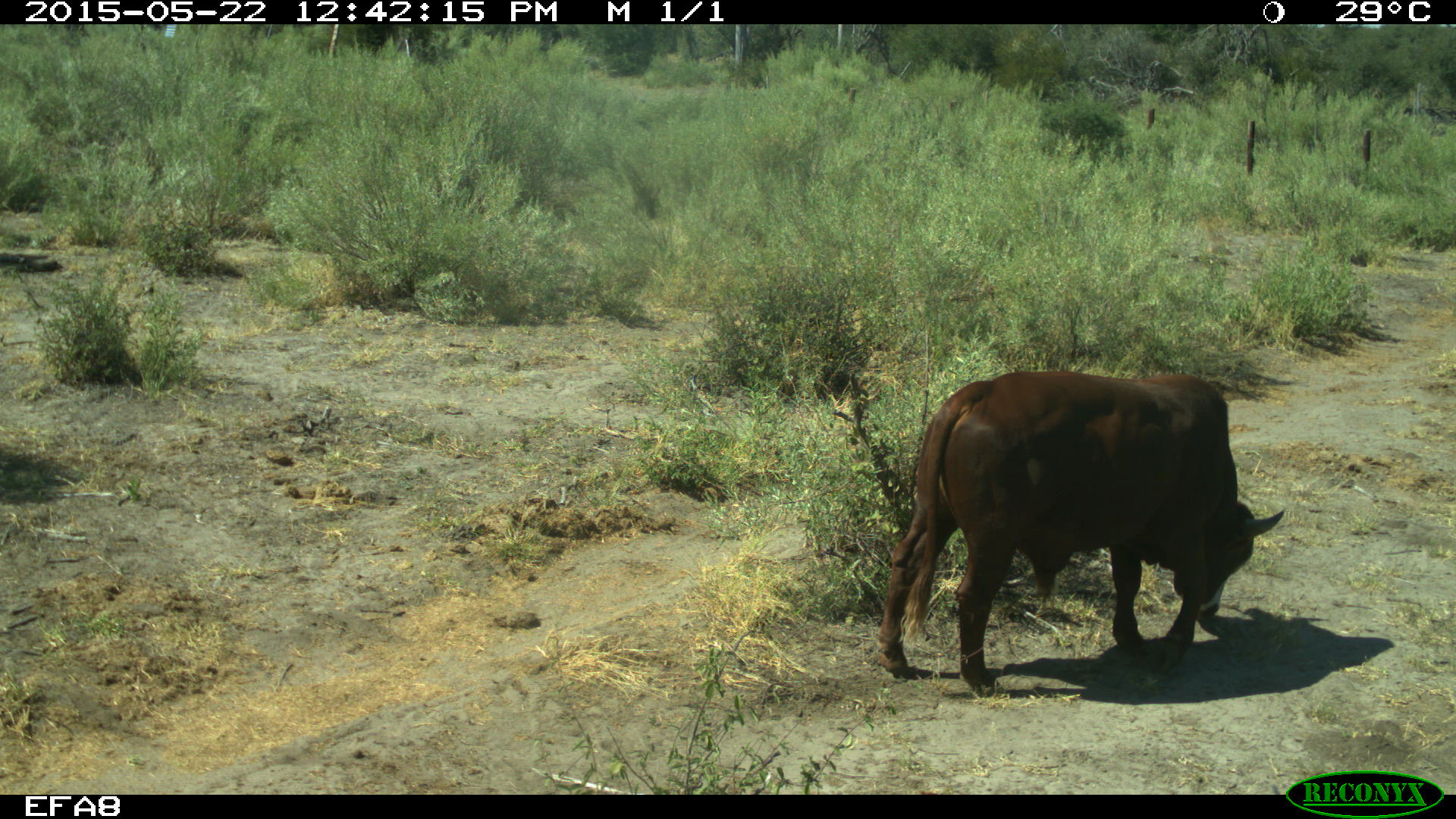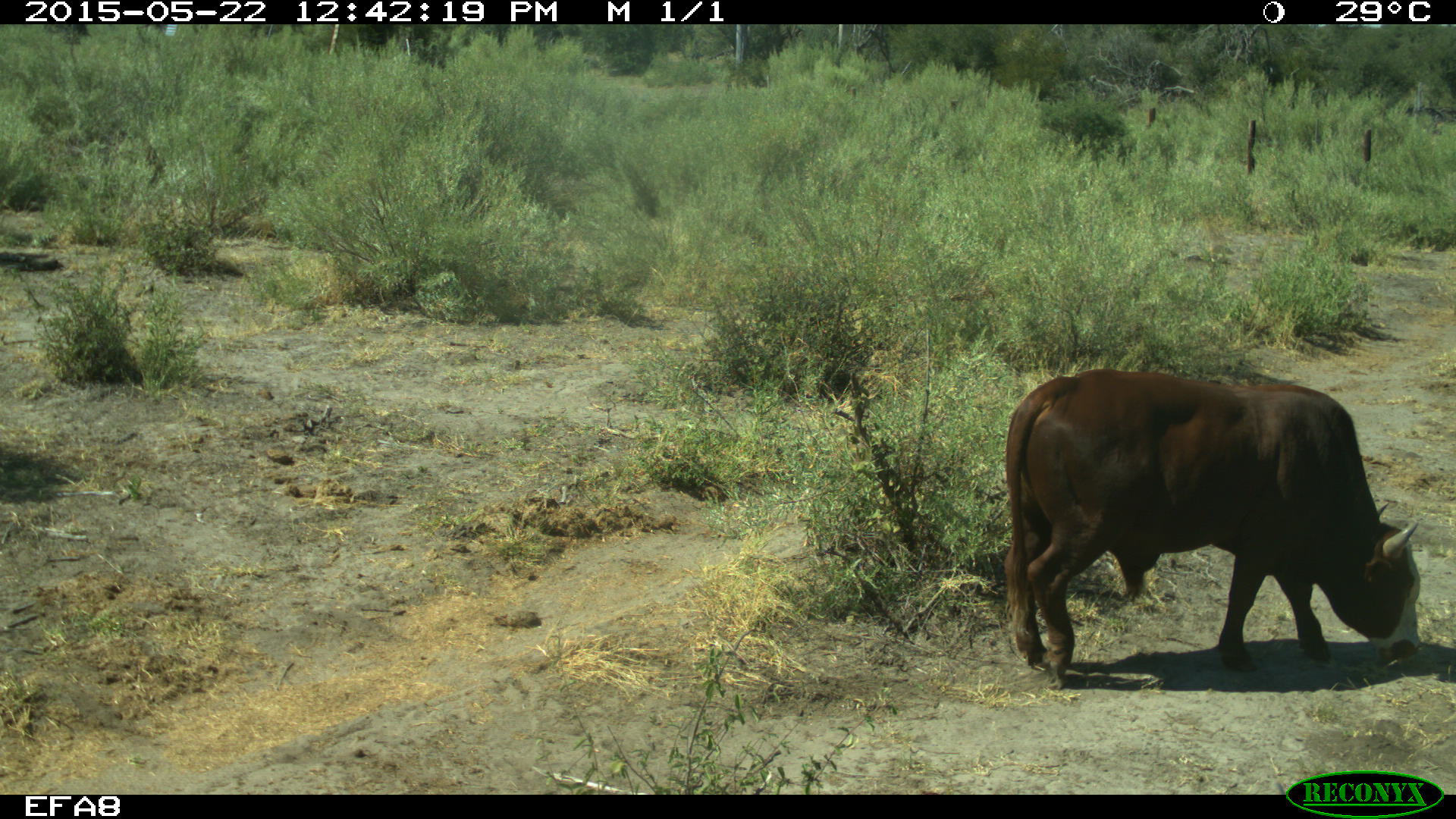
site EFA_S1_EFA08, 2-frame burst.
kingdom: Animalia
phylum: Chordata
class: Mammalia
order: Artiodactyla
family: Bovidae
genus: Bos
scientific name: Bos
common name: cattle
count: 1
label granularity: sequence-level